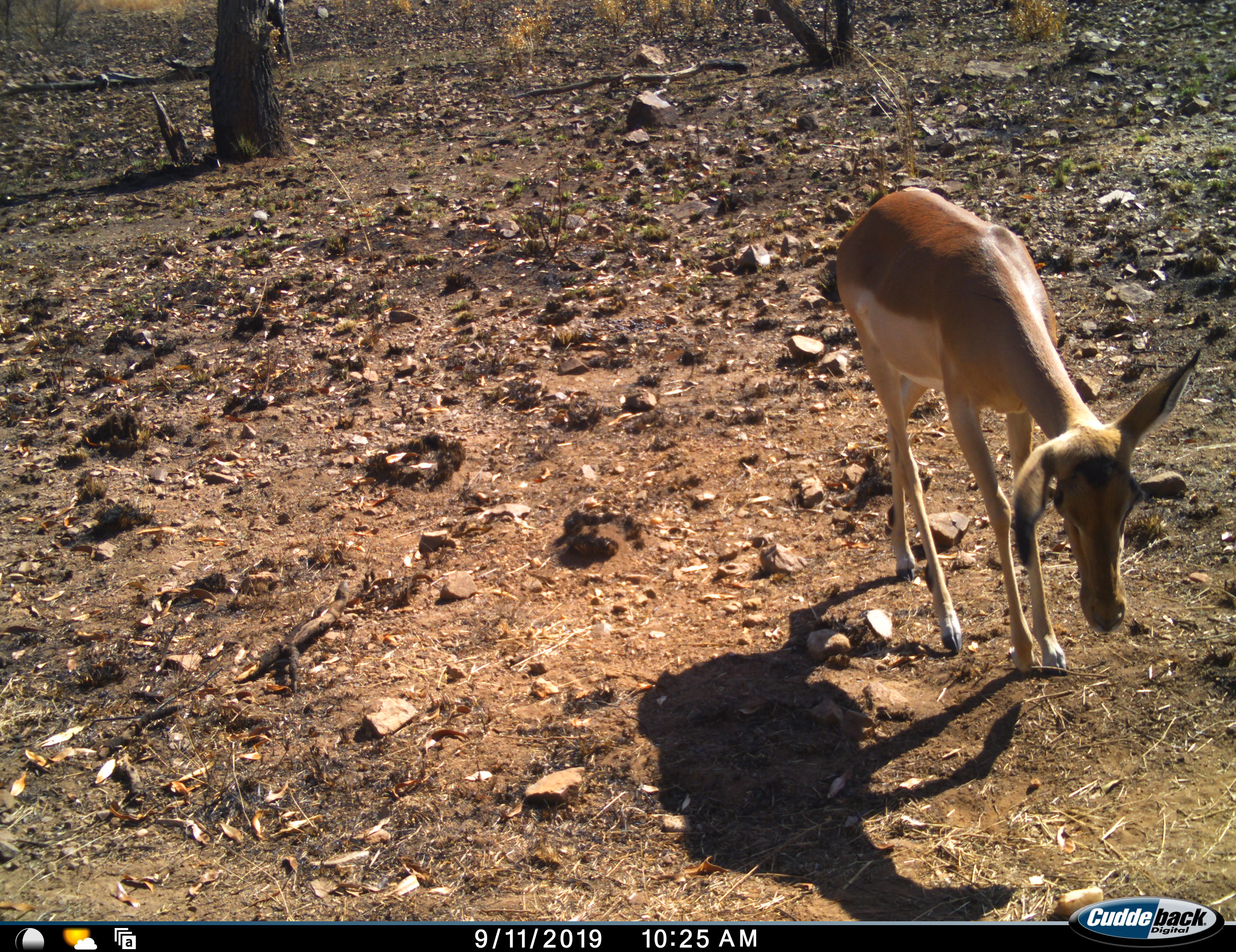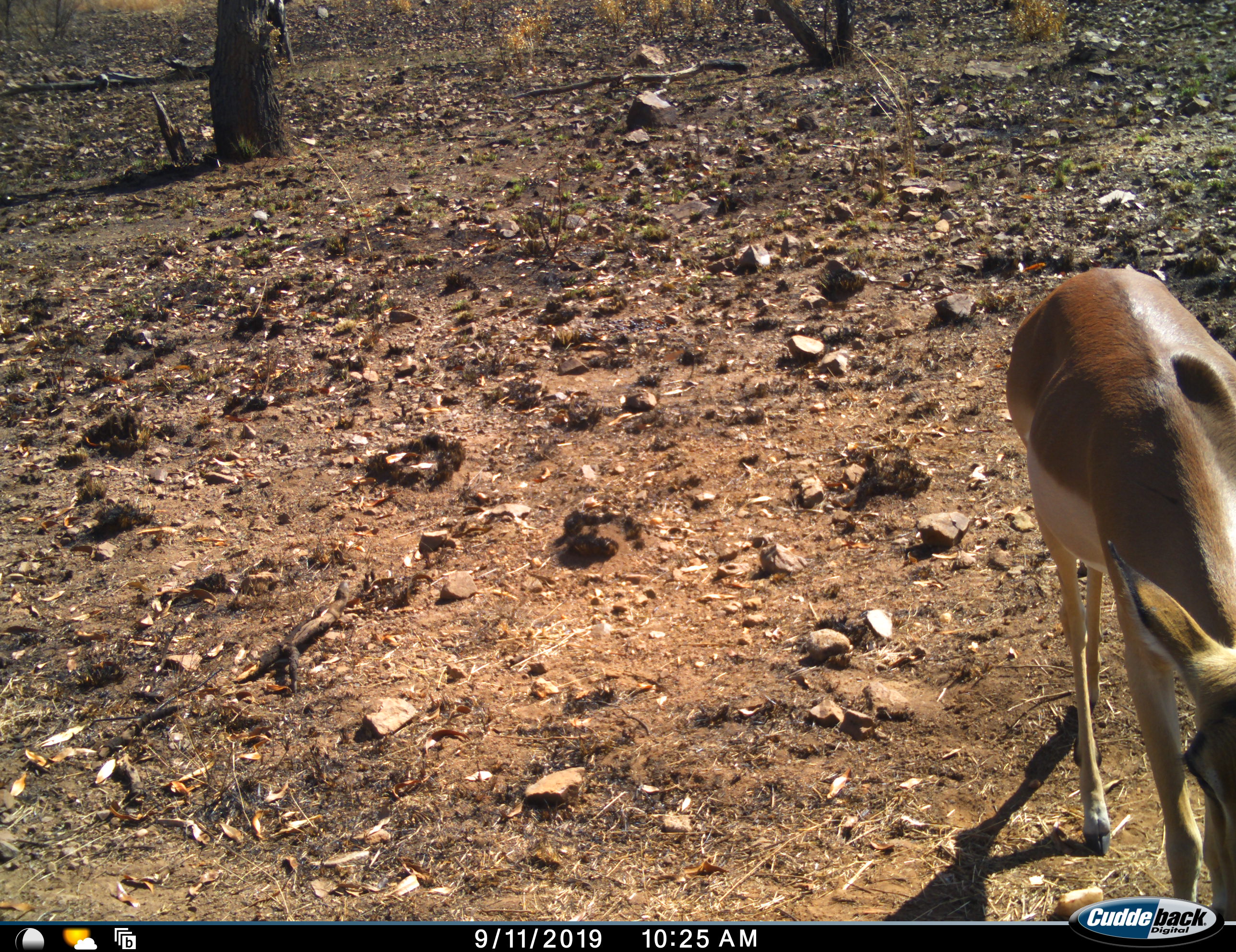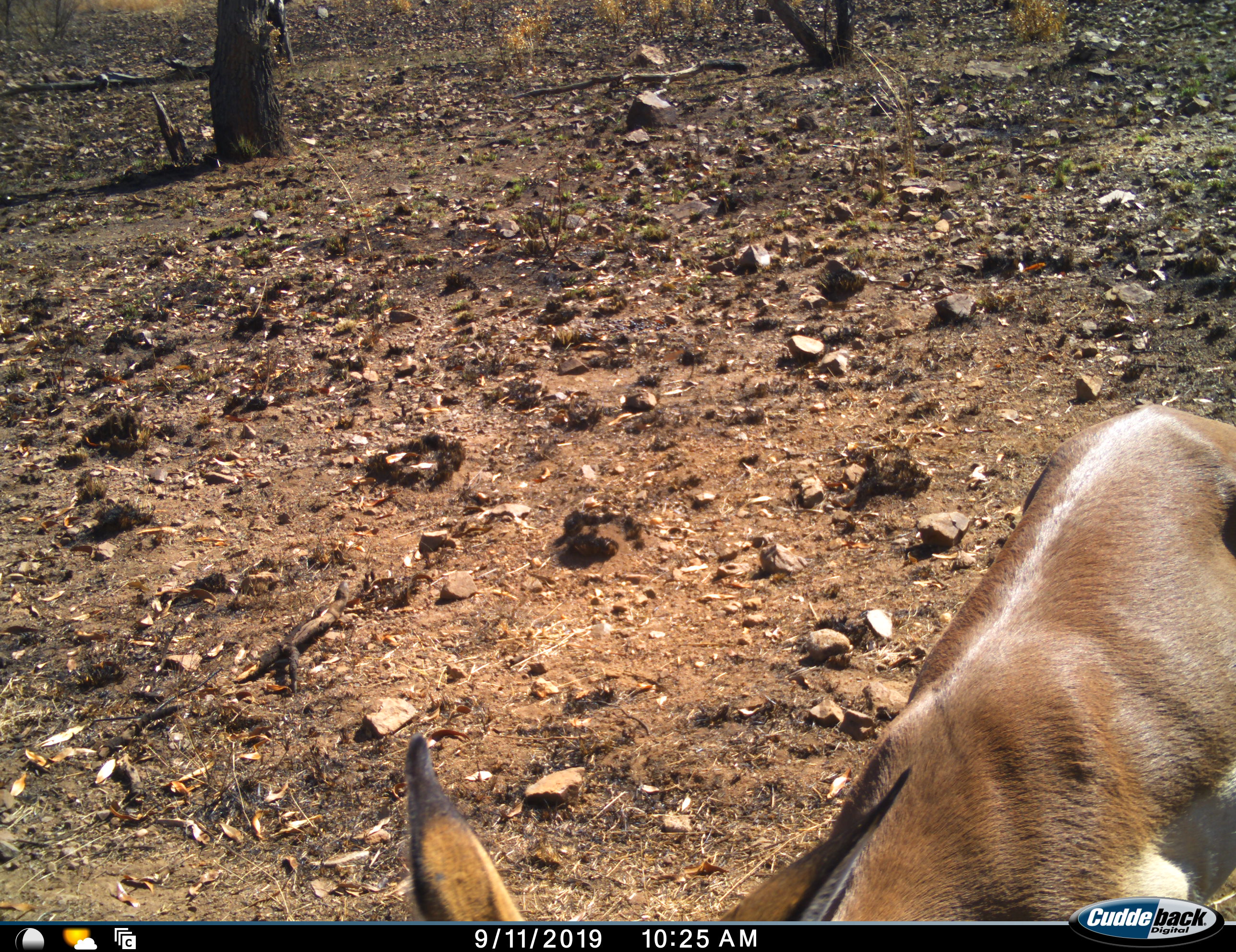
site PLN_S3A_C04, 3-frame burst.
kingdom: Animalia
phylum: Chordata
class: Mammalia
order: Artiodactyla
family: Bovidae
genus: Aepyceros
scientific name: Aepyceros melampus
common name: impala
Impala (Aepyceros melampus), count 1. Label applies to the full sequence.